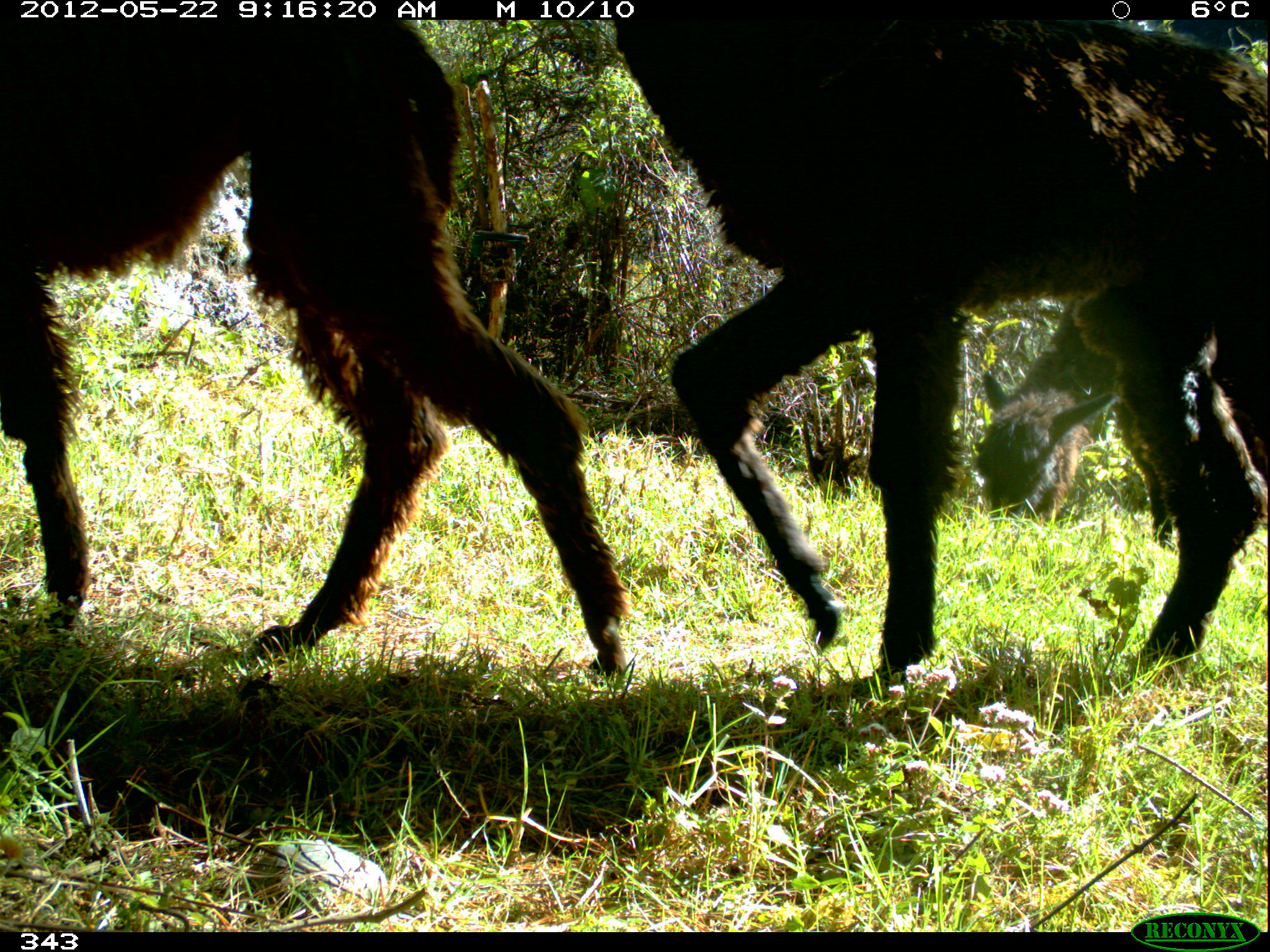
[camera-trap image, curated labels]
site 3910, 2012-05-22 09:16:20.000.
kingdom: Animalia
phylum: Chordata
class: Mammalia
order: Artiodactyla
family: Camelidae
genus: Vicugna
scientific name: Vicugna pacos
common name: alpaca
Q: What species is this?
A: Vicugna pacos (alpaca).